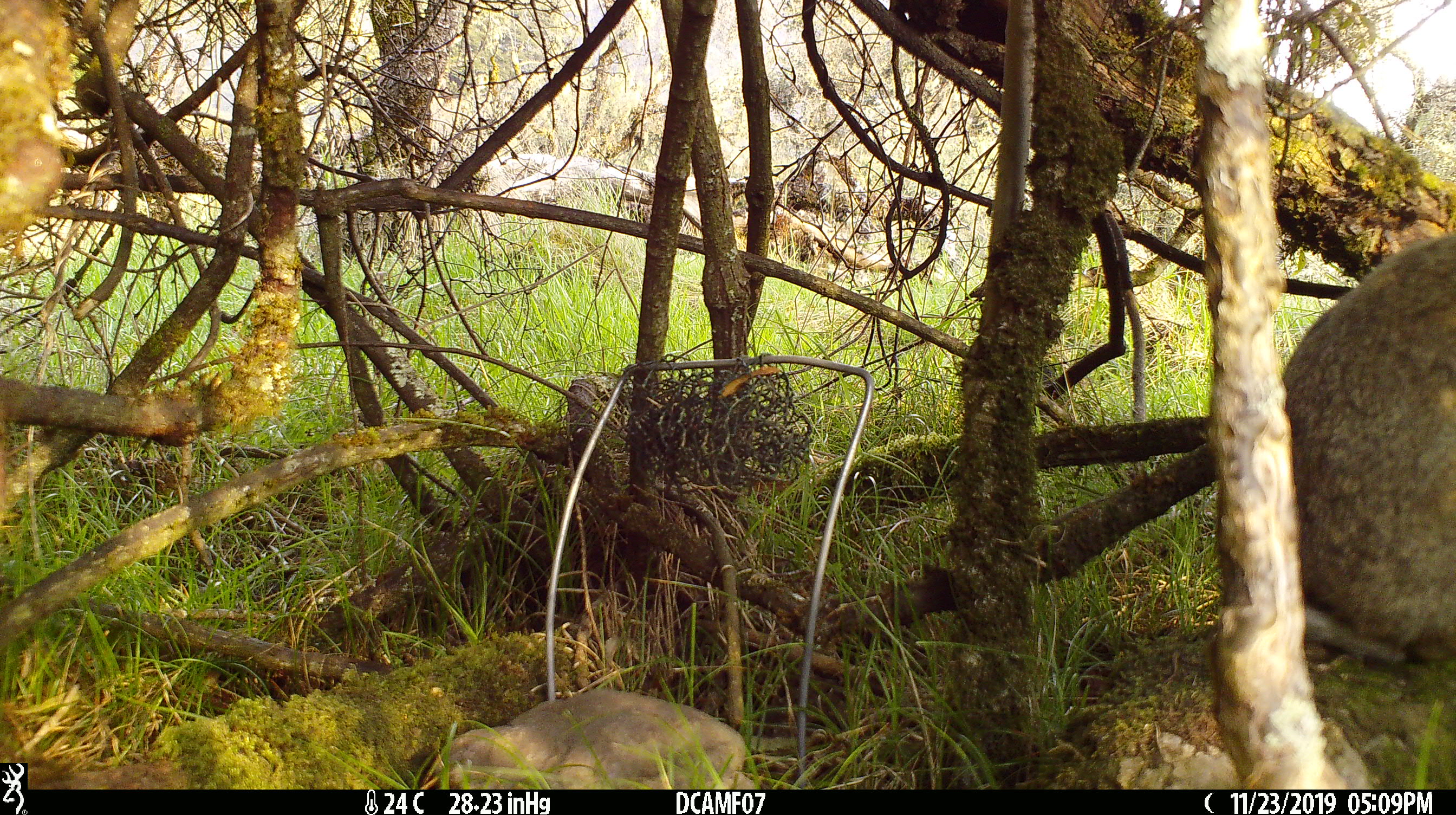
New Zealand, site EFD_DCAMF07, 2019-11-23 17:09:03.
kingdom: Animalia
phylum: Chordata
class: Mammalia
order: Lagomorpha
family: Leporidae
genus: Oryctolagus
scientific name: Oryctolagus cuniculus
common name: european rabbit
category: rabbit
Rabbit (european rabbit) (Oryctolagus cuniculus).